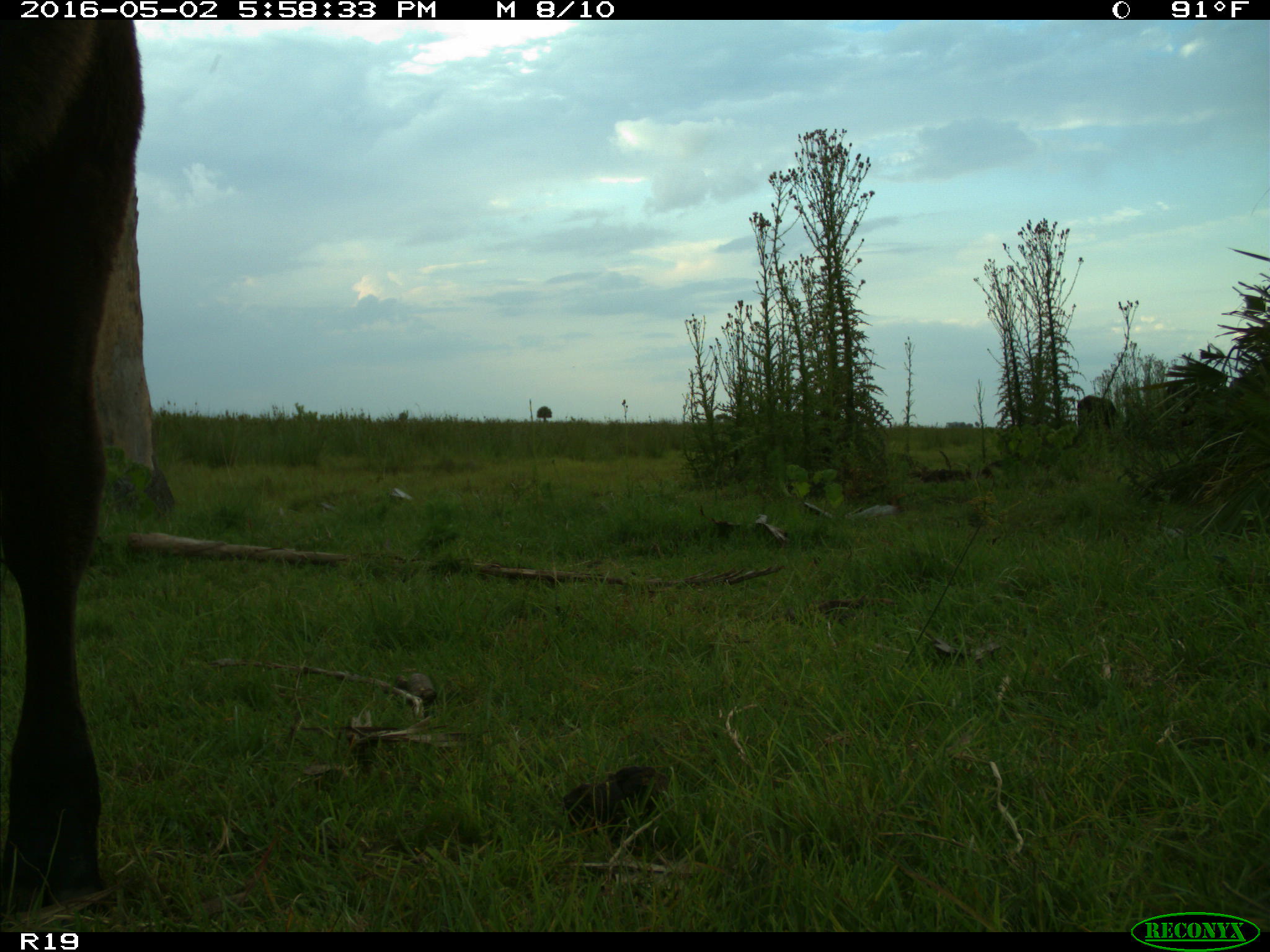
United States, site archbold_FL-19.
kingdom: Animalia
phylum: Chordata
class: Mammalia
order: Artiodactyla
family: Bovidae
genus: Bos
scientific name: Bos taurus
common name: domestic cow